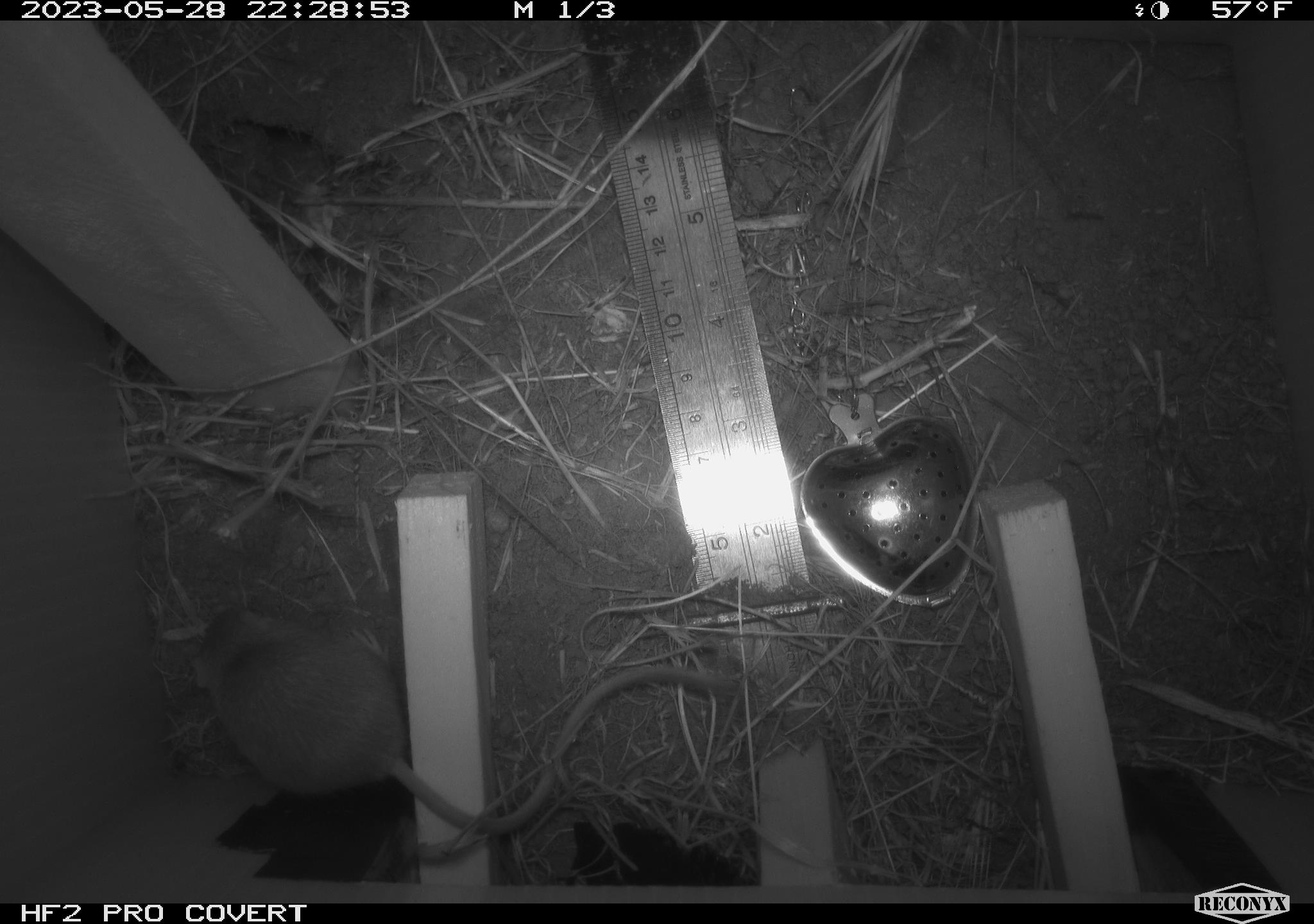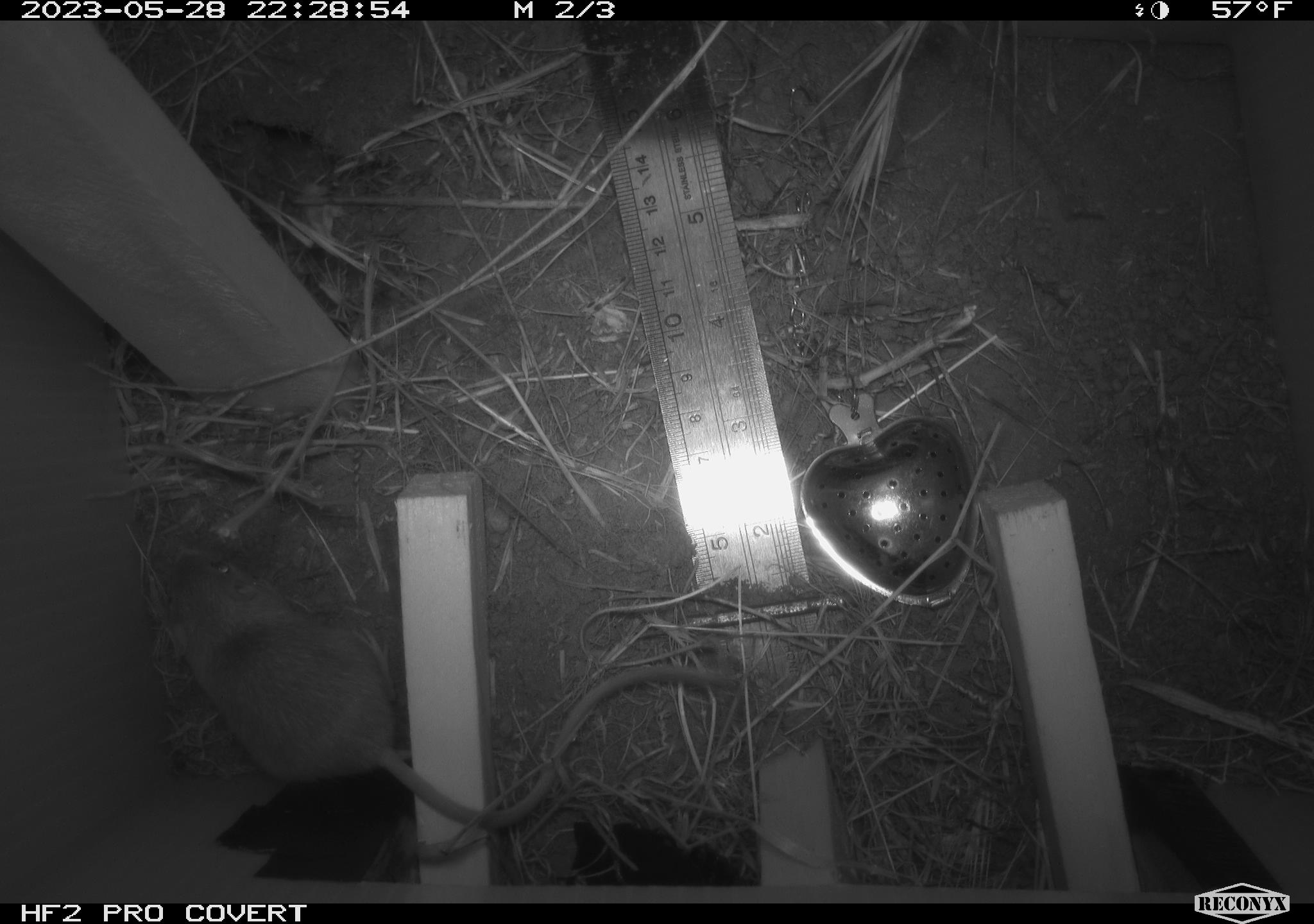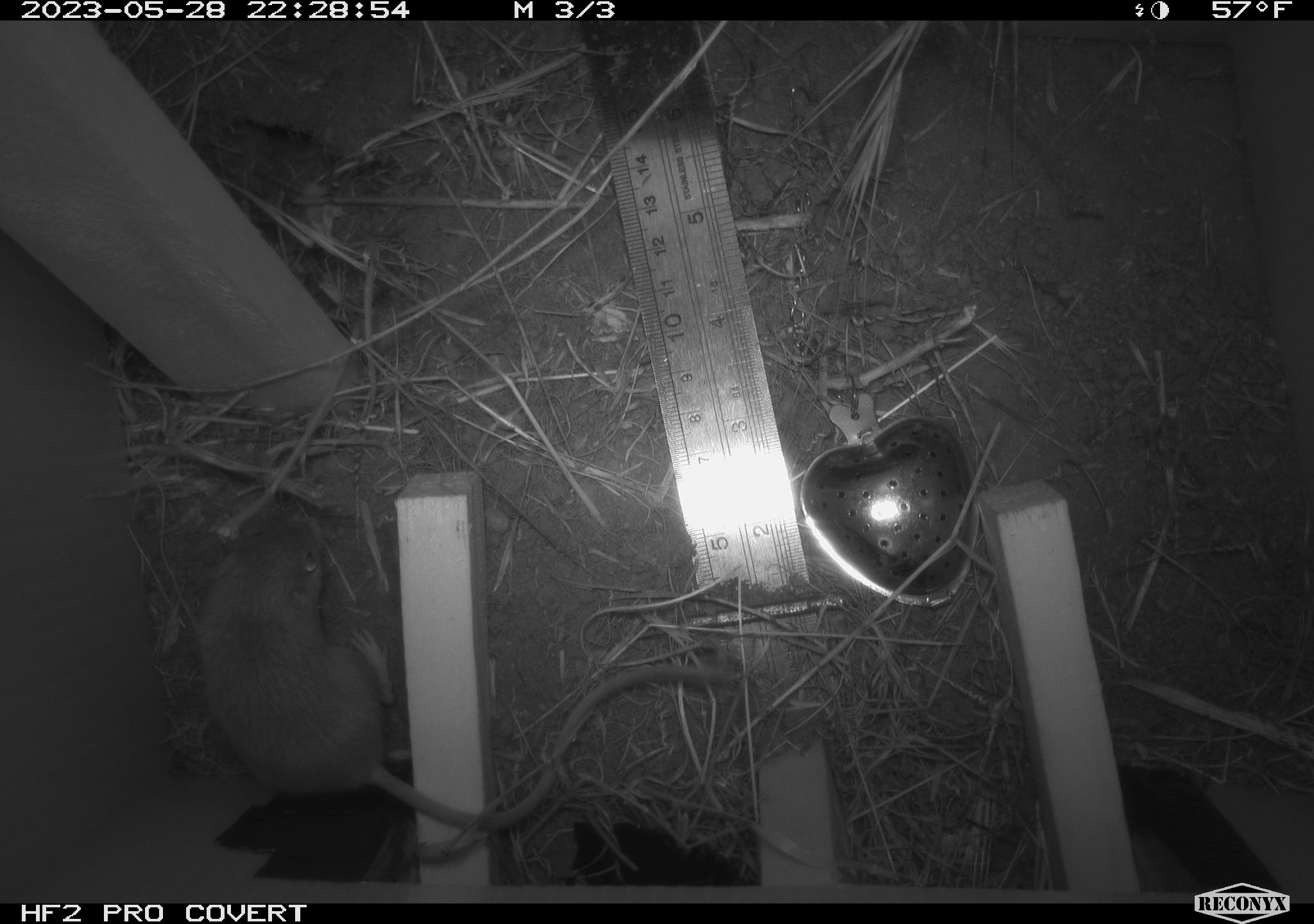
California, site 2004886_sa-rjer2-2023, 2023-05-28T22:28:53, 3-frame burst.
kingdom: Animalia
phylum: Chordata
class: Mammalia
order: Rodentia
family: Heteromyidae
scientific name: Heteromyidae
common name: kangaroo rats and pocket mice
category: heteromyidae family